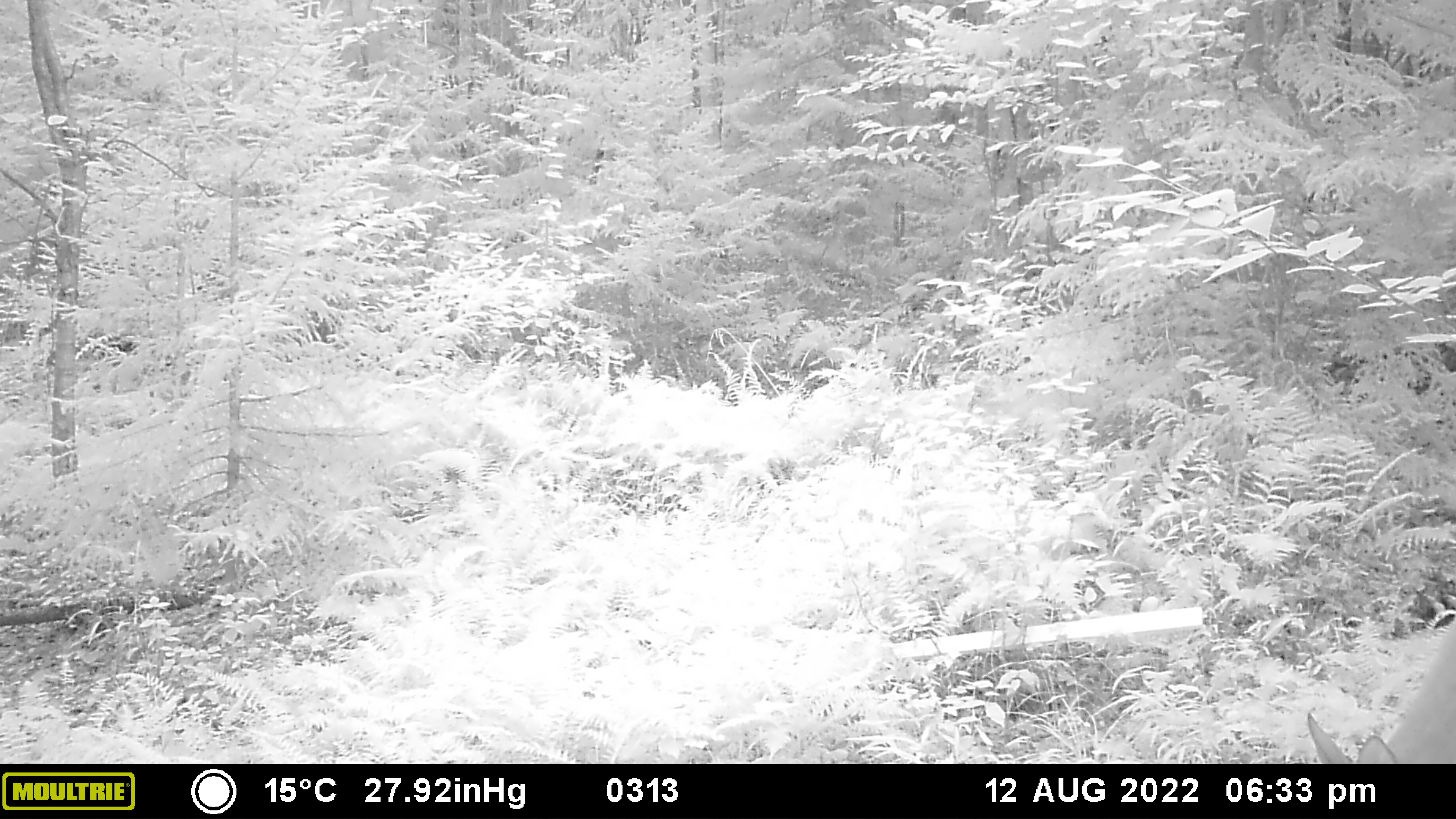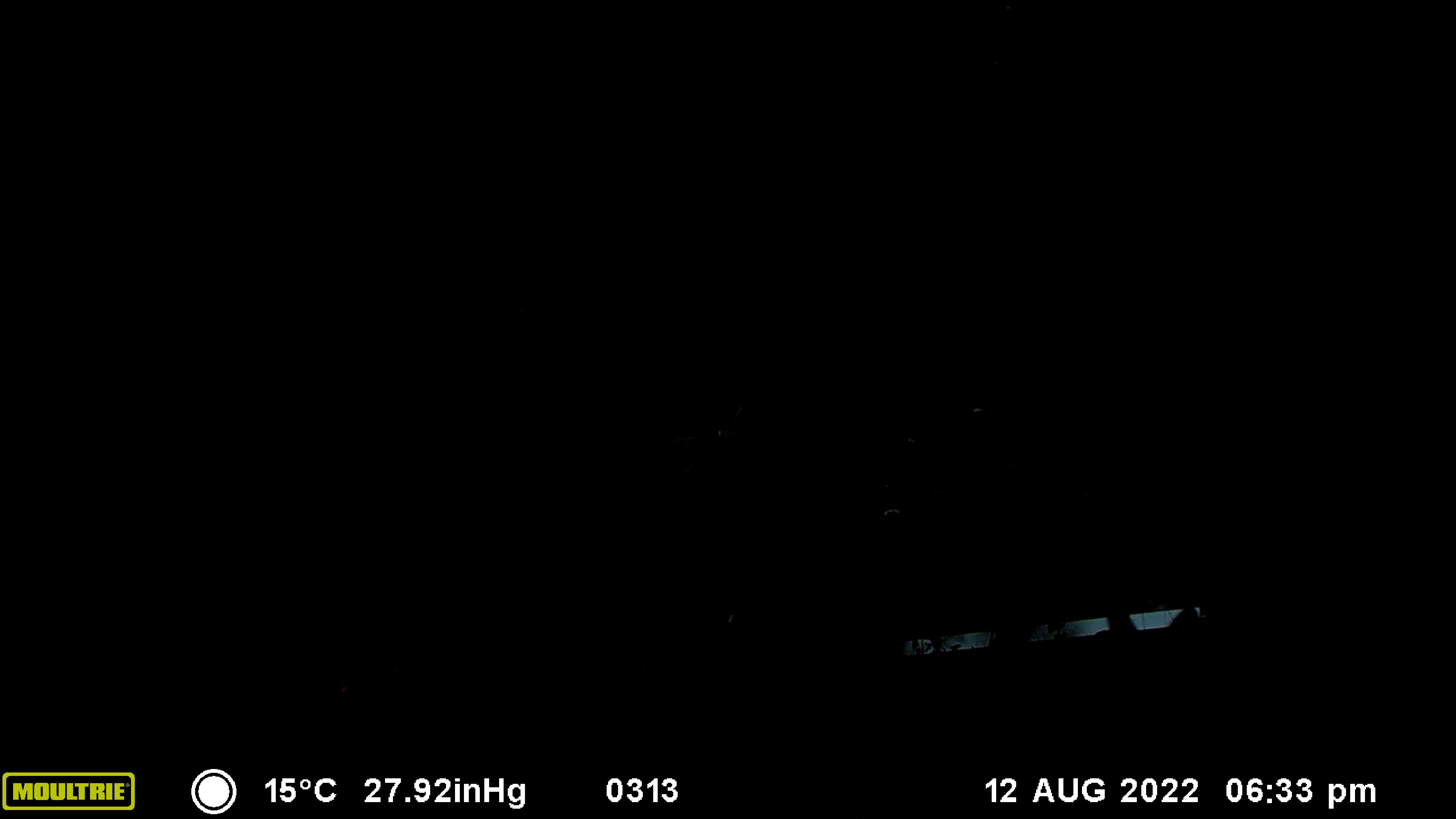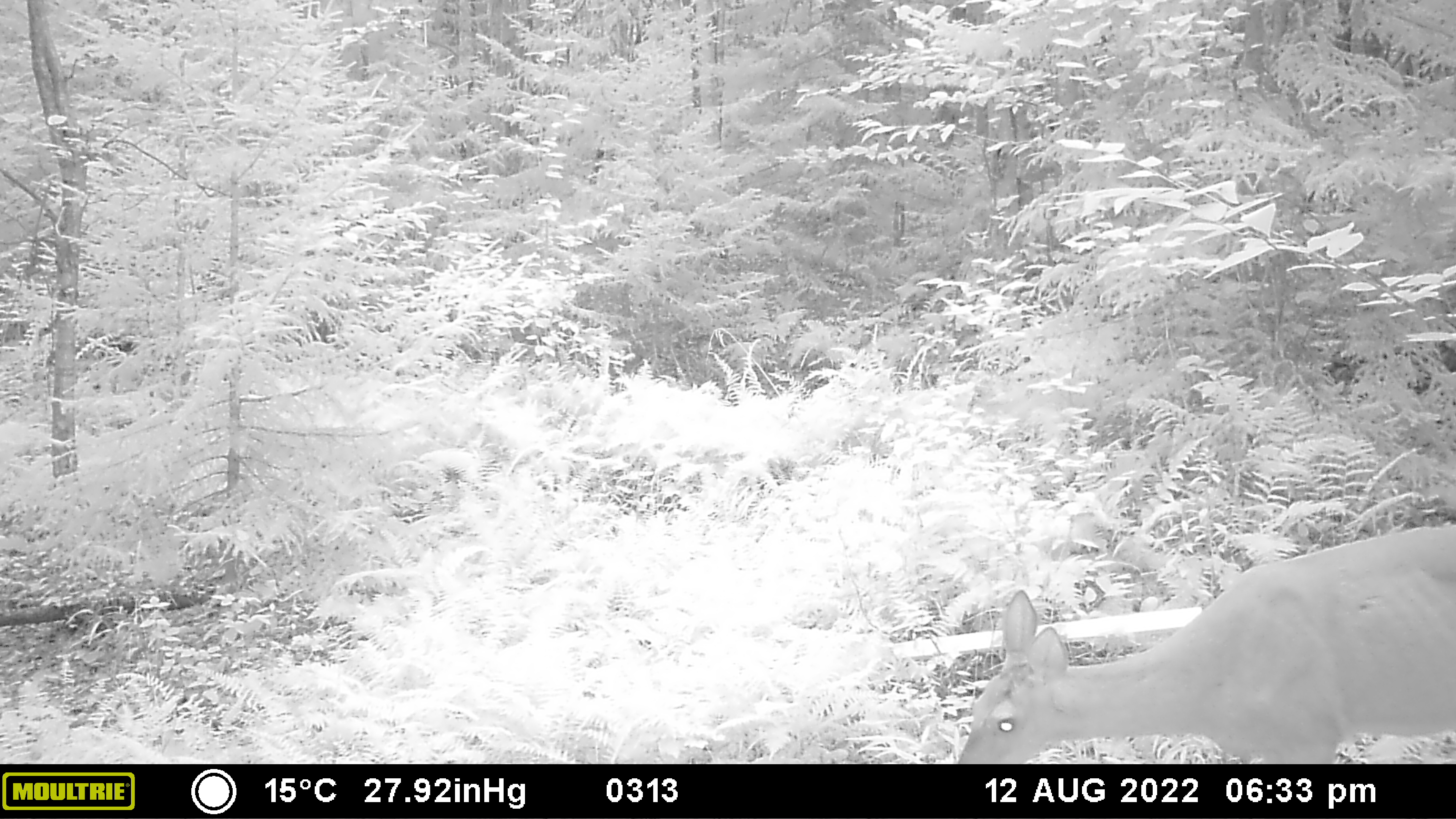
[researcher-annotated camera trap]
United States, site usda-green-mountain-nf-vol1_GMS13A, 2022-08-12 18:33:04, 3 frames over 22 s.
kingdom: Animalia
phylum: Chordata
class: Mammalia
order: Artiodactyla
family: Cervidae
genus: Odocoileus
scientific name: Odocoileus virginianus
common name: white-tailed deer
White-tailed deer (Odocoileus virginianus).